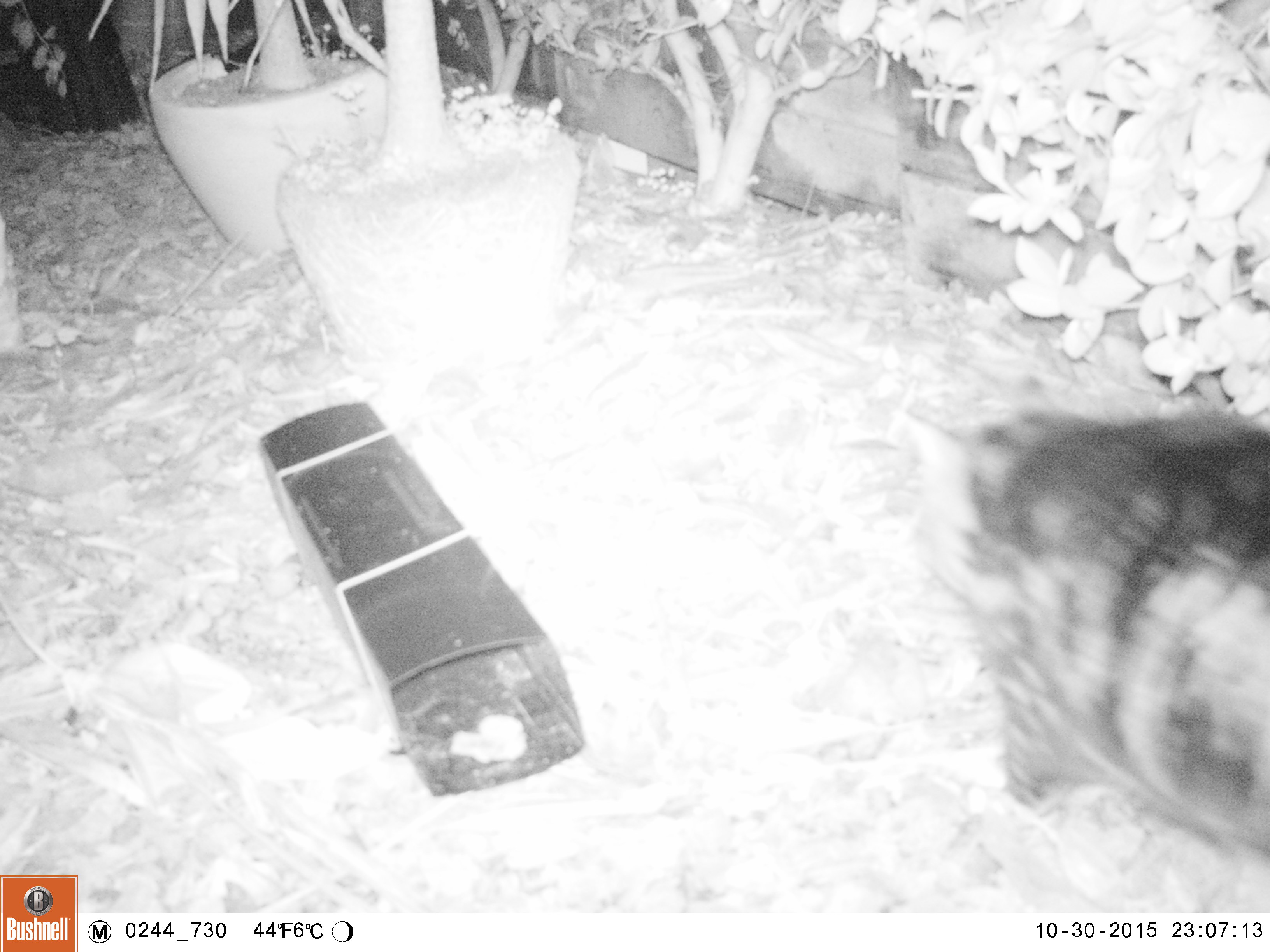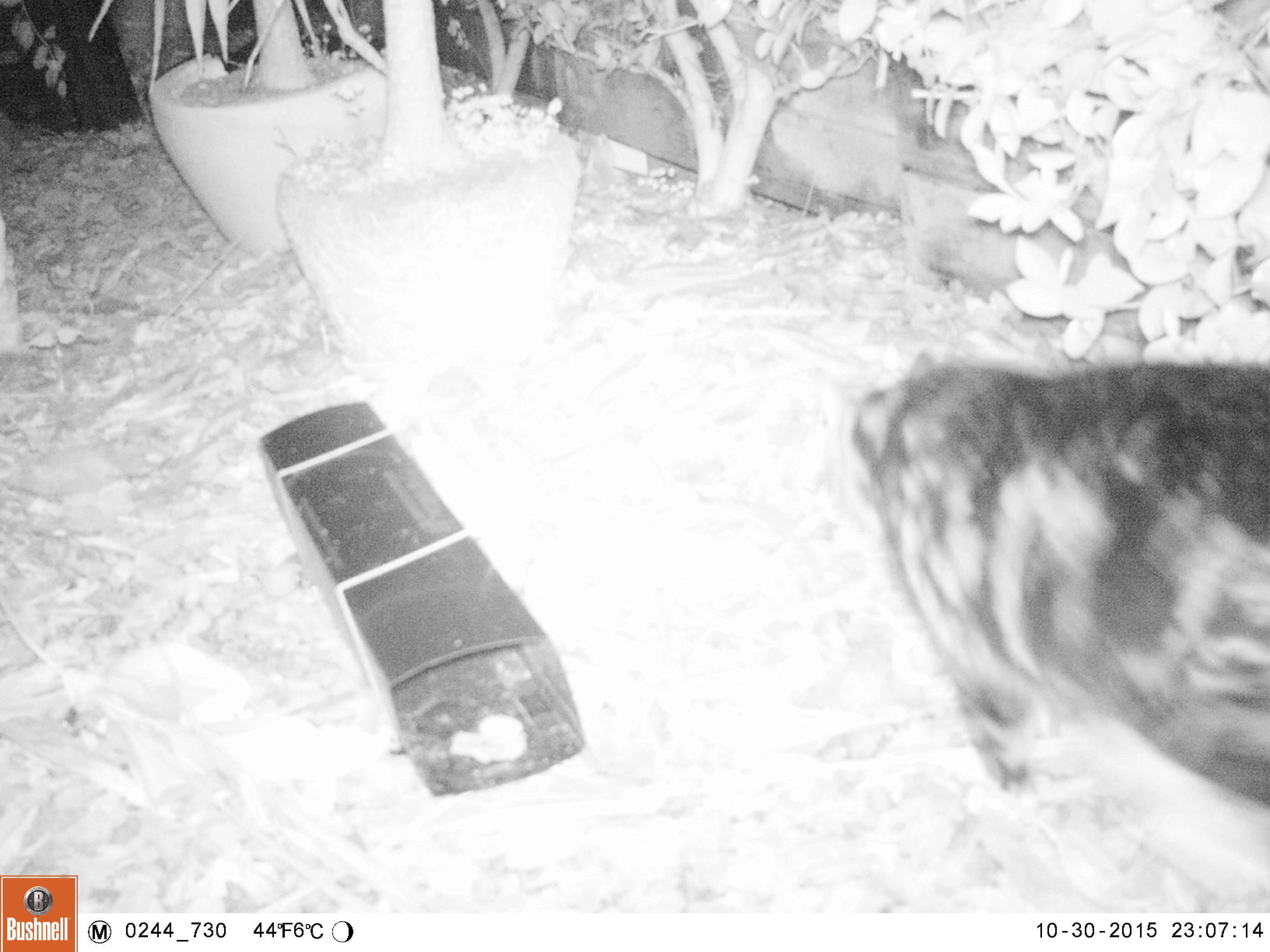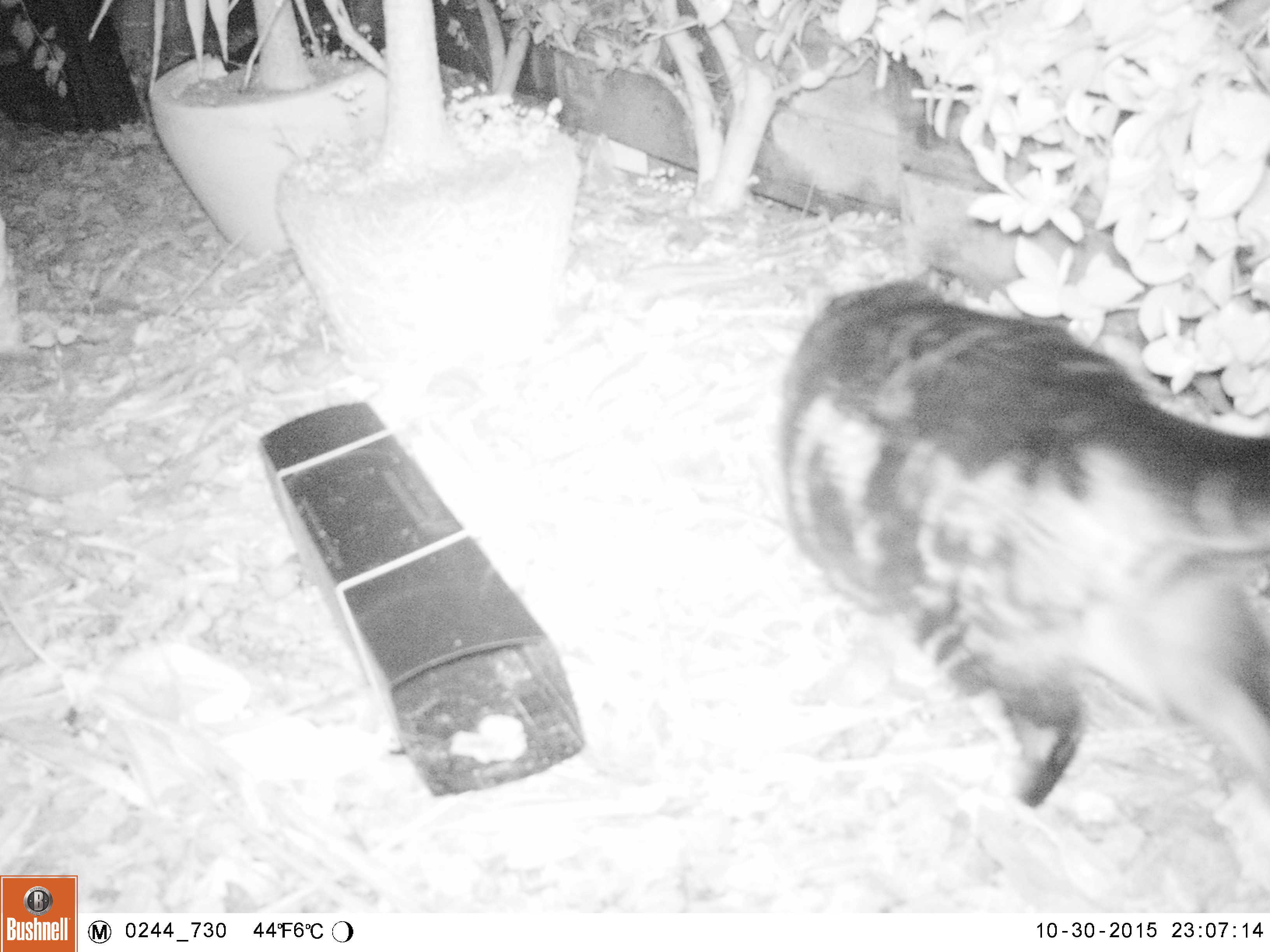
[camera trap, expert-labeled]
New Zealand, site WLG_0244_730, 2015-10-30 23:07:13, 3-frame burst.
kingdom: Animalia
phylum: Chordata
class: Mammalia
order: Carnivora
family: Felidae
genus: Felis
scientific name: Felis catus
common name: domestic cat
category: cat